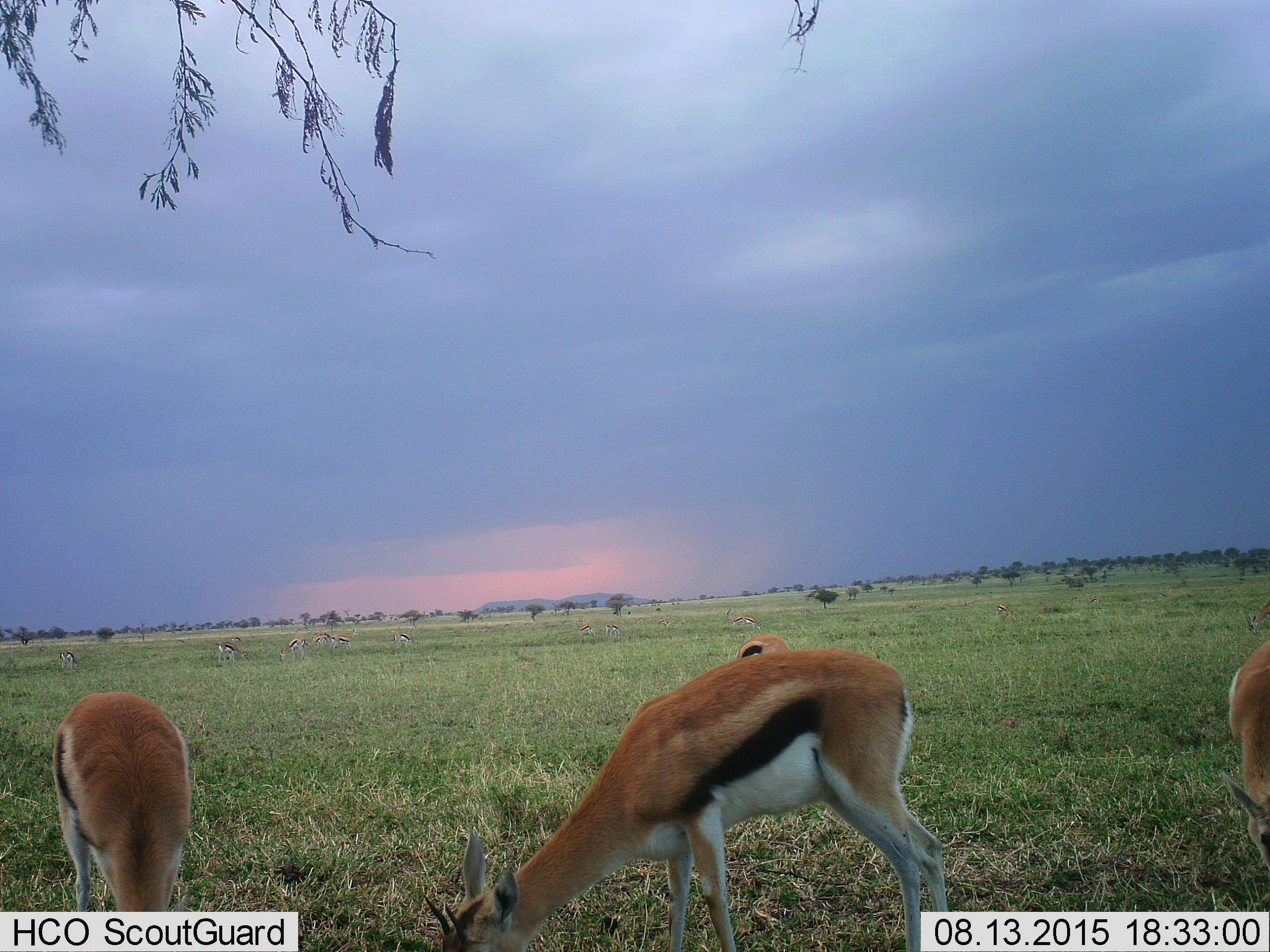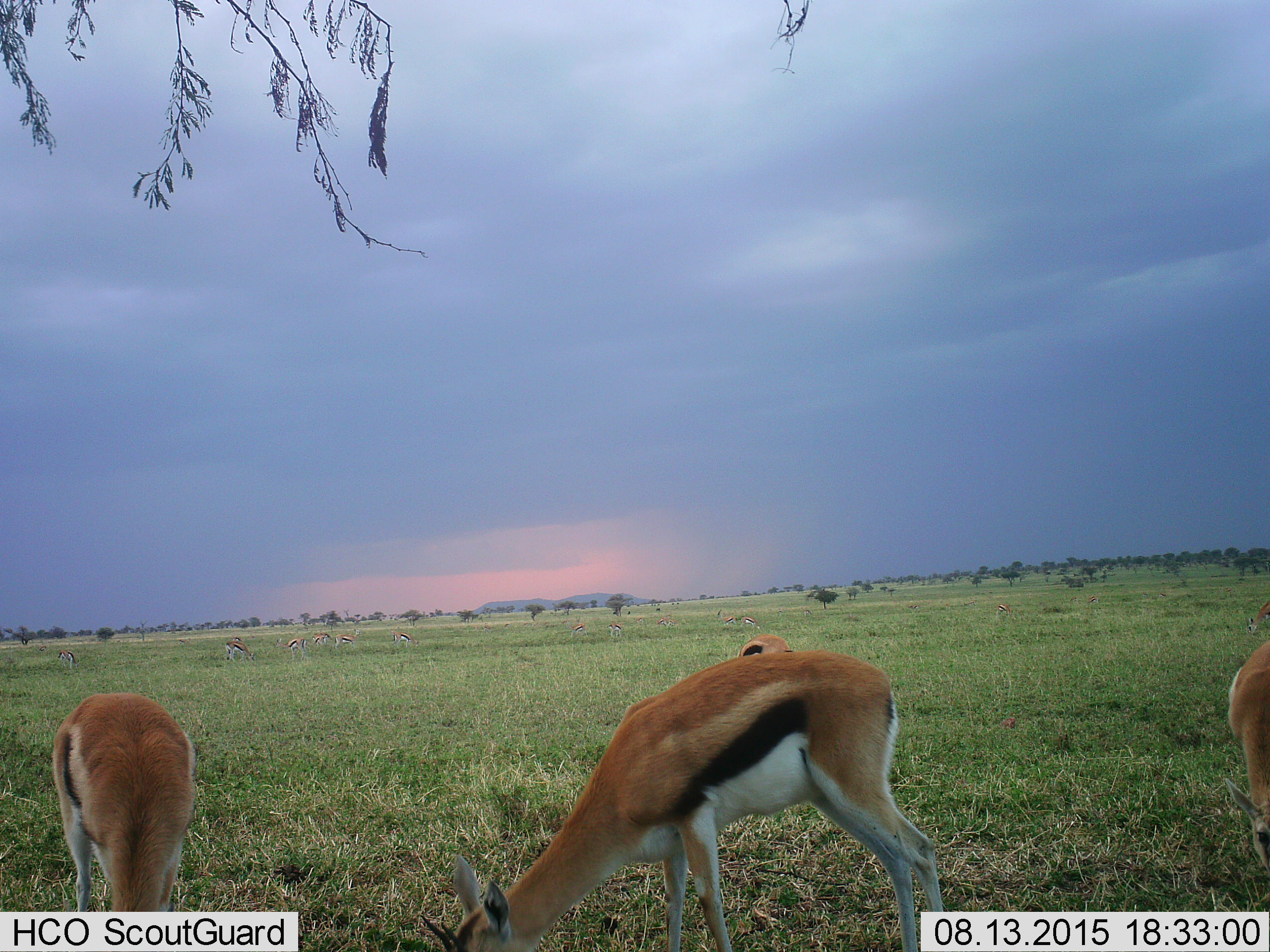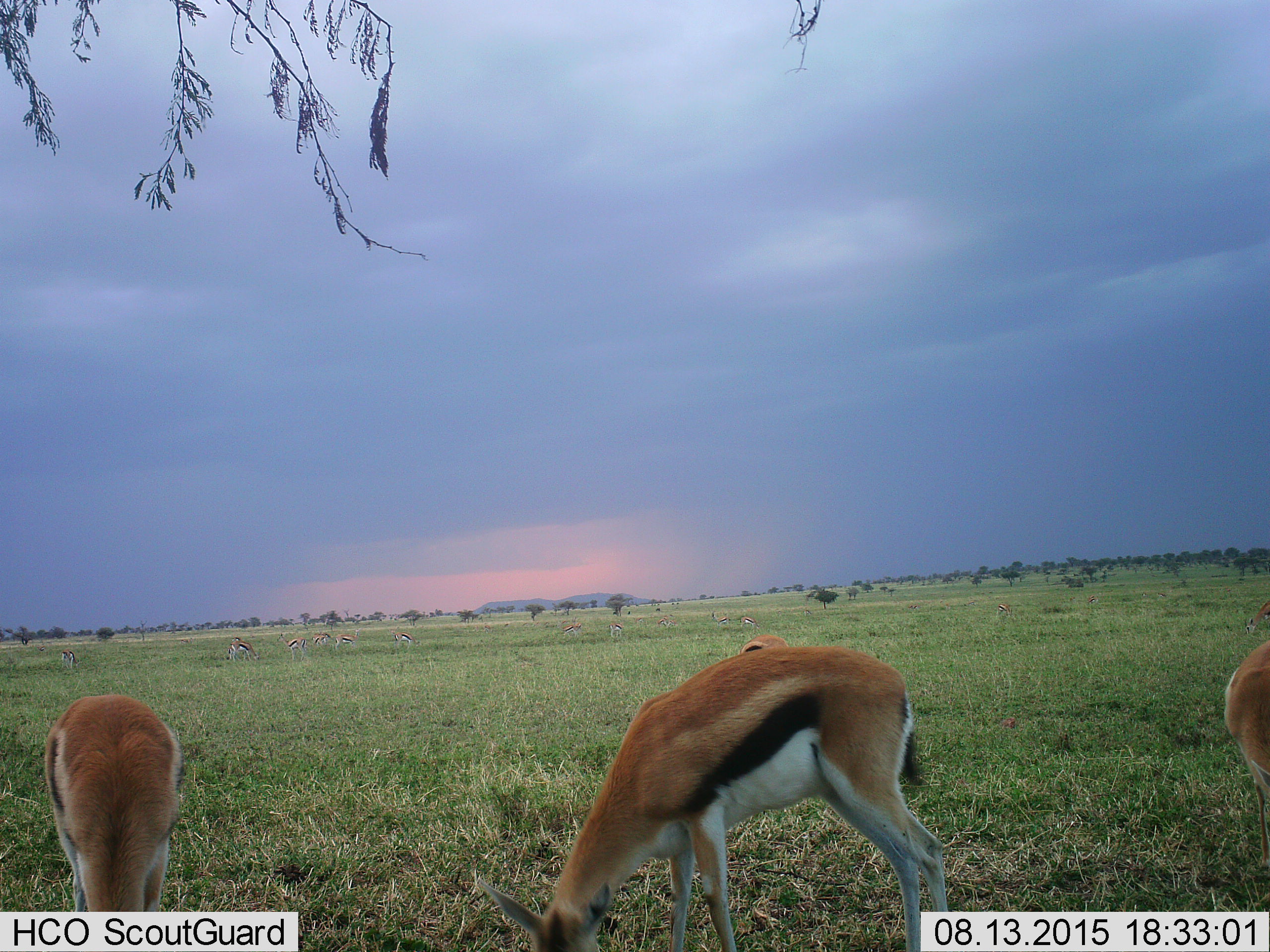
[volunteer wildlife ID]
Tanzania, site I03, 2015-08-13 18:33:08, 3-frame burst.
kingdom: Animalia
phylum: Chordata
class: Mammalia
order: Artiodactyla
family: Bovidae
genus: Eudorcas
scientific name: Eudorcas thomsonii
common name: thomson's gazelle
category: gazellethomsons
Gazellethomsons (thomson's gazelle) (Eudorcas thomsonii), count 11-50. Behavior (volunteer vote fractions): standing 50%, resting 0%, moving 40%, interacting 0%. Young present (vote fraction): 10%. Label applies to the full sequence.